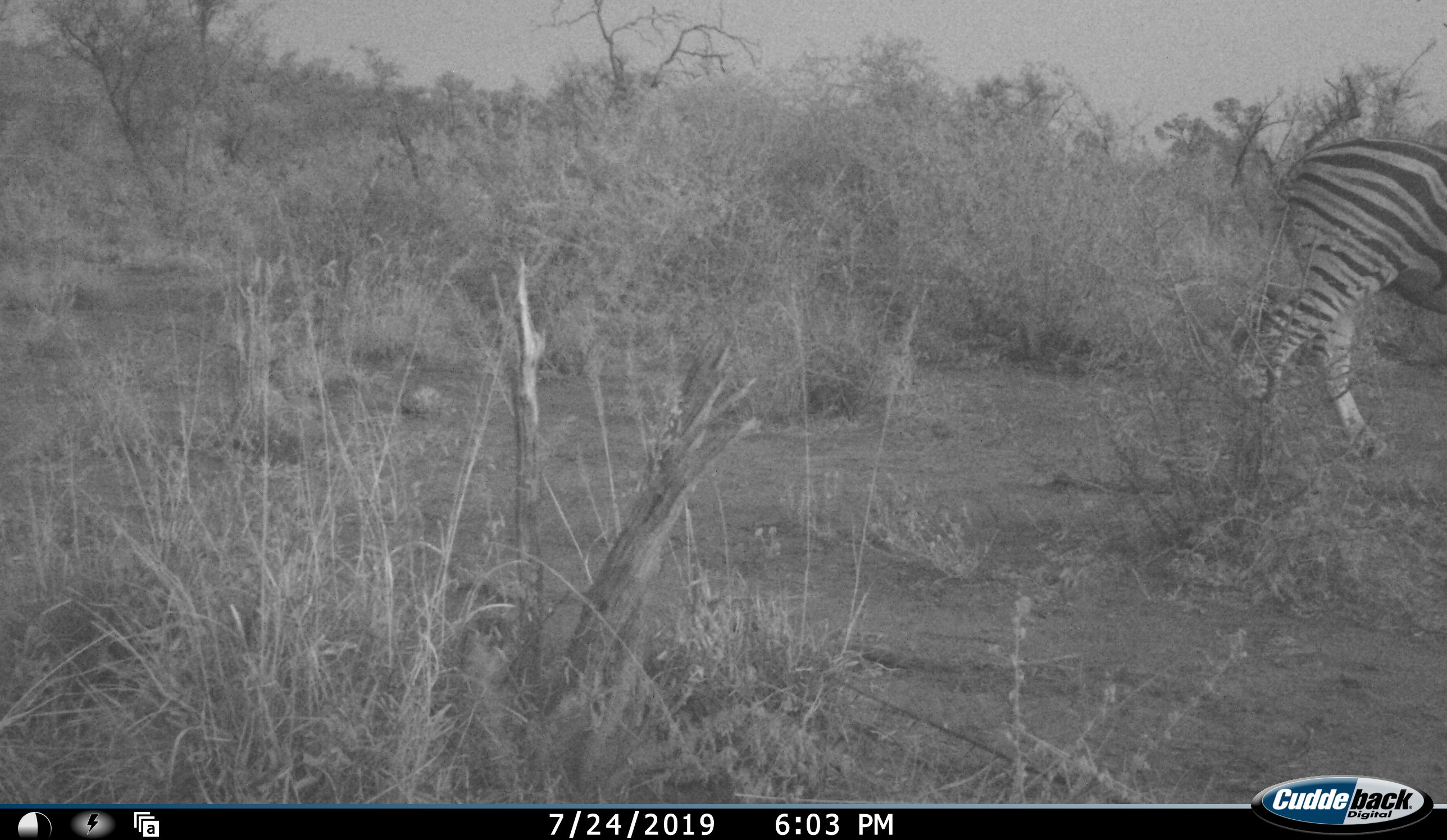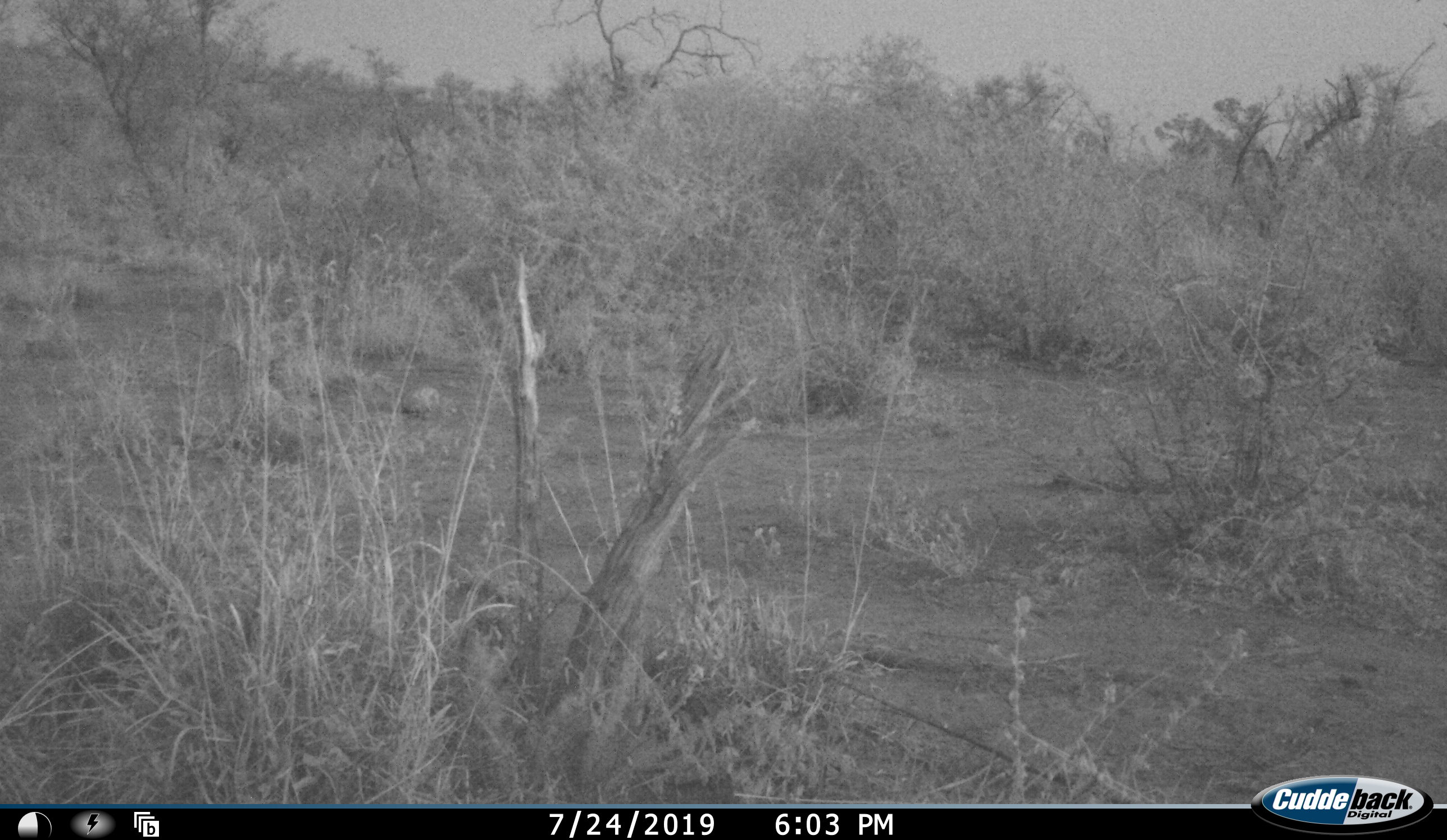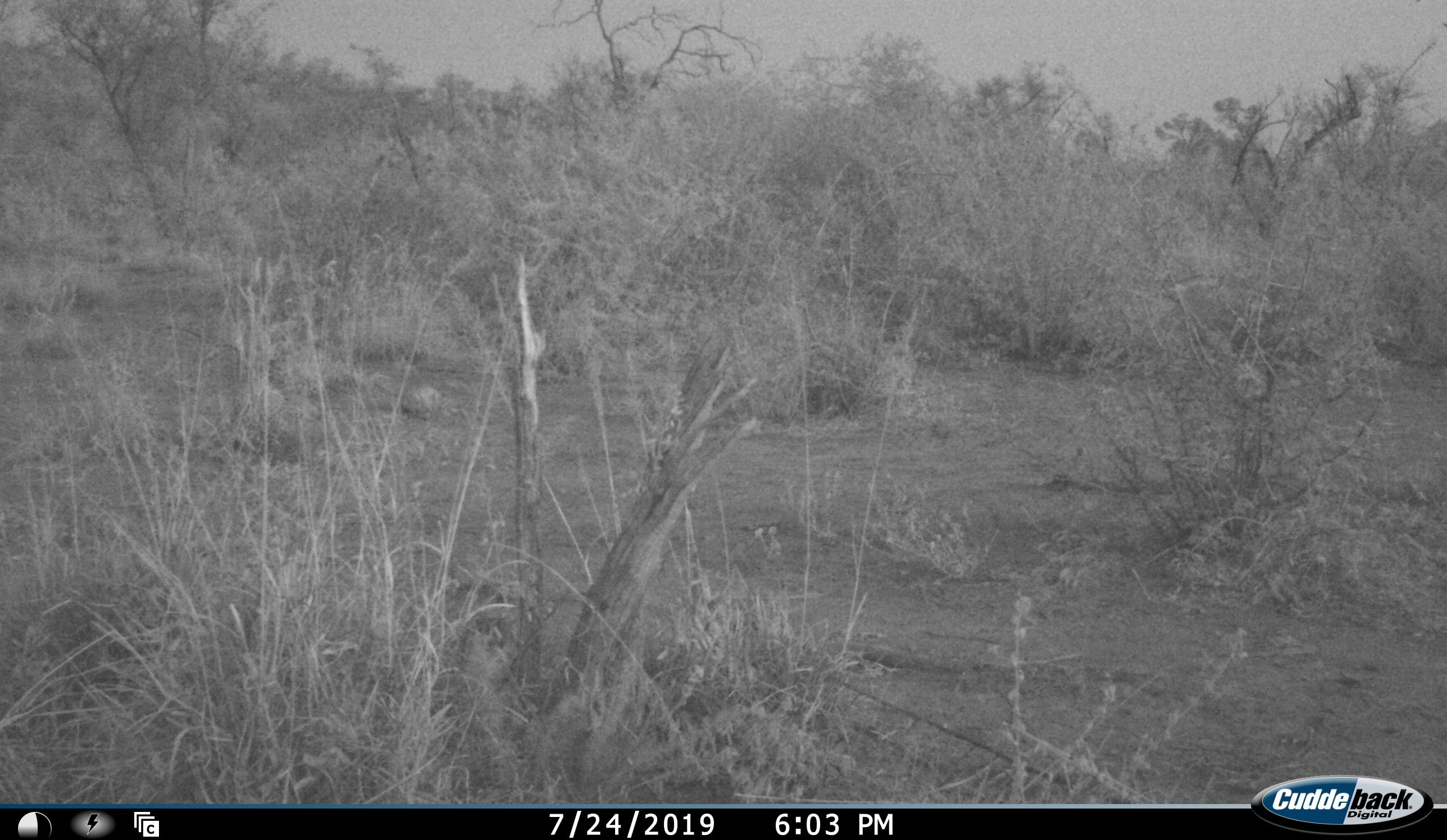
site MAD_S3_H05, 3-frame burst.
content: unidentified animal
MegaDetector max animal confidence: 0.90